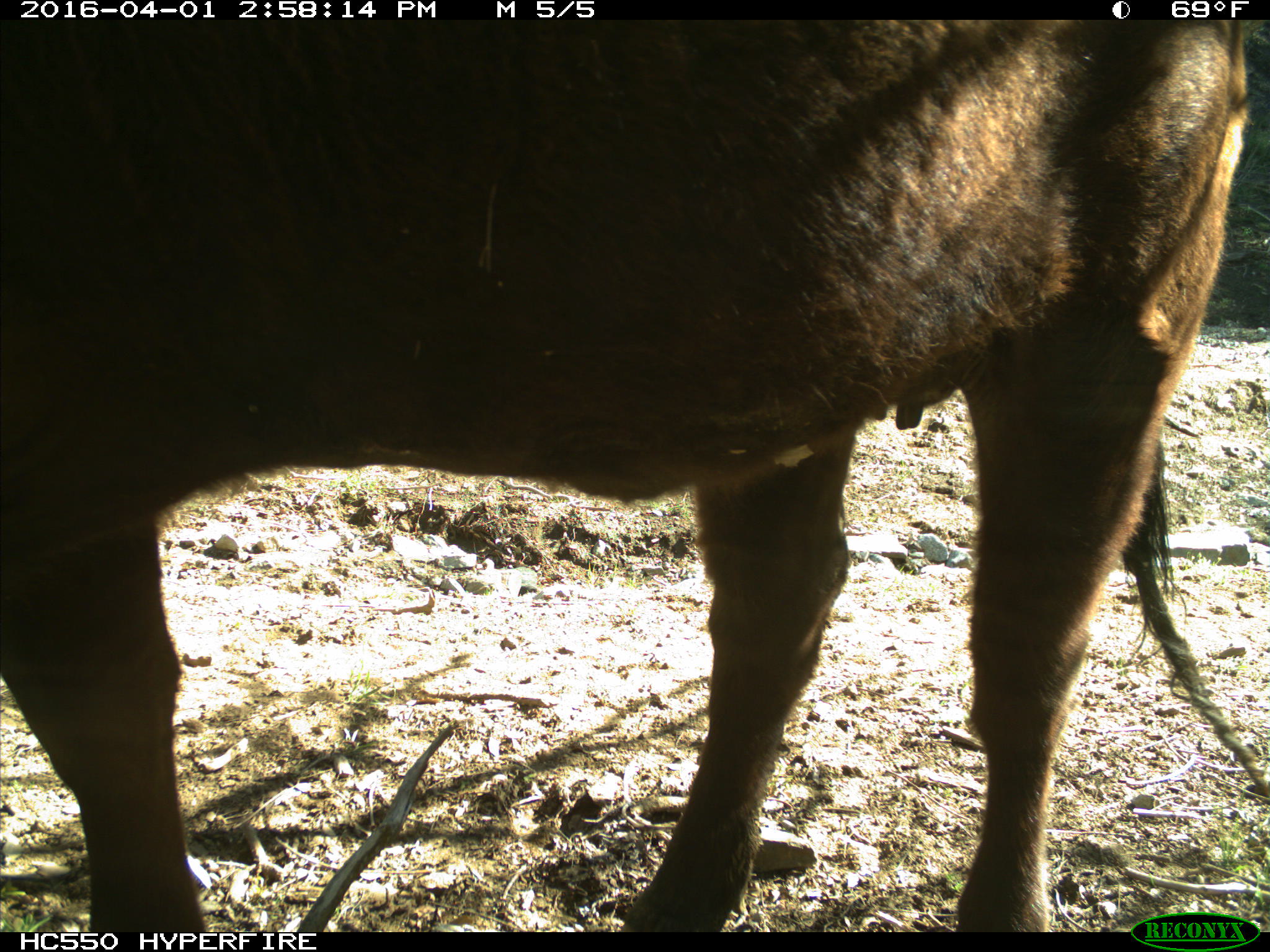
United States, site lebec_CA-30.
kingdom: Animalia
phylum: Chordata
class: Mammalia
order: Artiodactyla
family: Bovidae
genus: Bos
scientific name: Bos taurus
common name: domestic cow